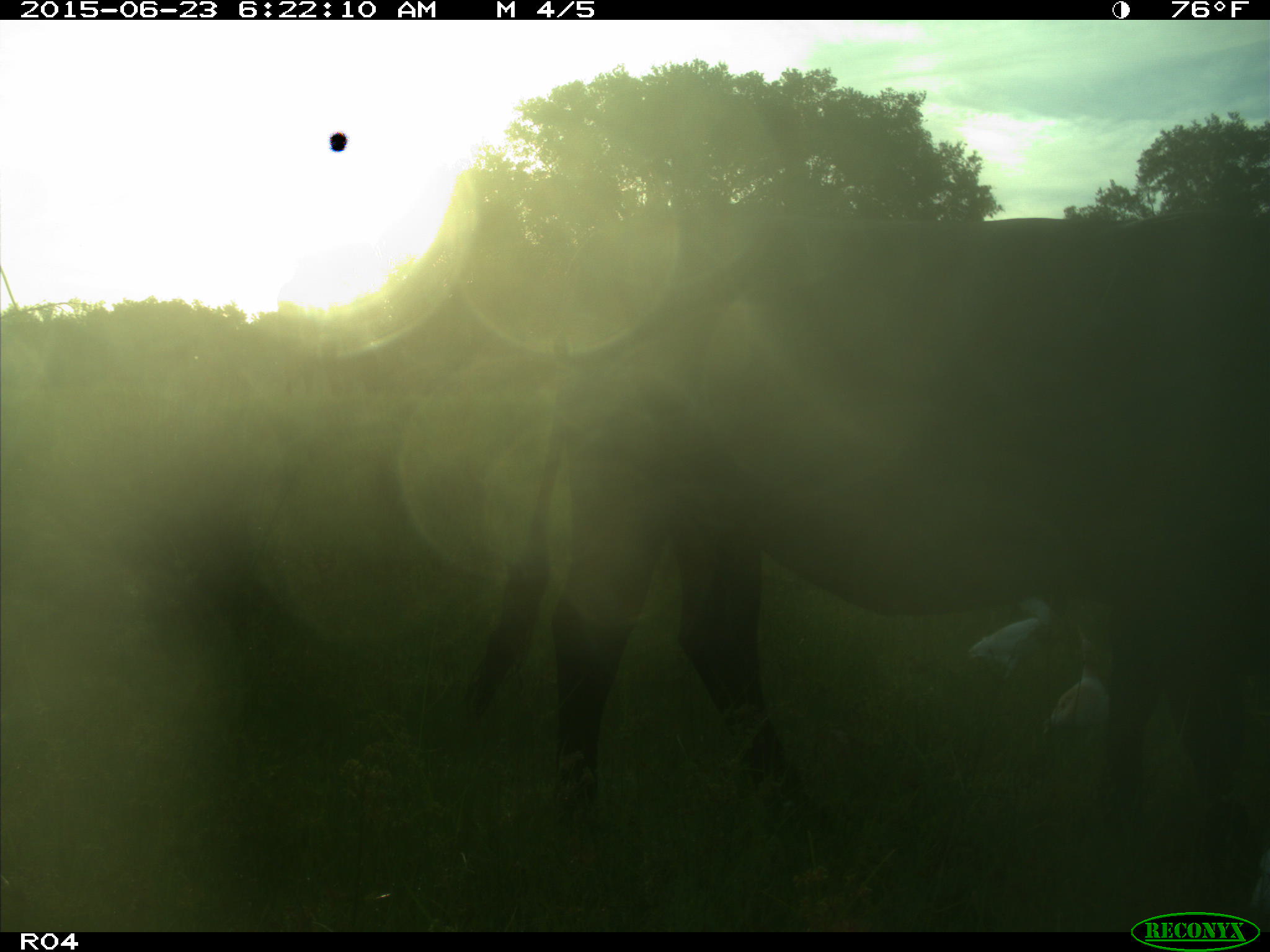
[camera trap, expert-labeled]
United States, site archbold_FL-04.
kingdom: Animalia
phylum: Chordata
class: Mammalia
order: Artiodactyla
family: Bovidae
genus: Bos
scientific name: Bos taurus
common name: domestic cow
Bos taurus (domestic cow).